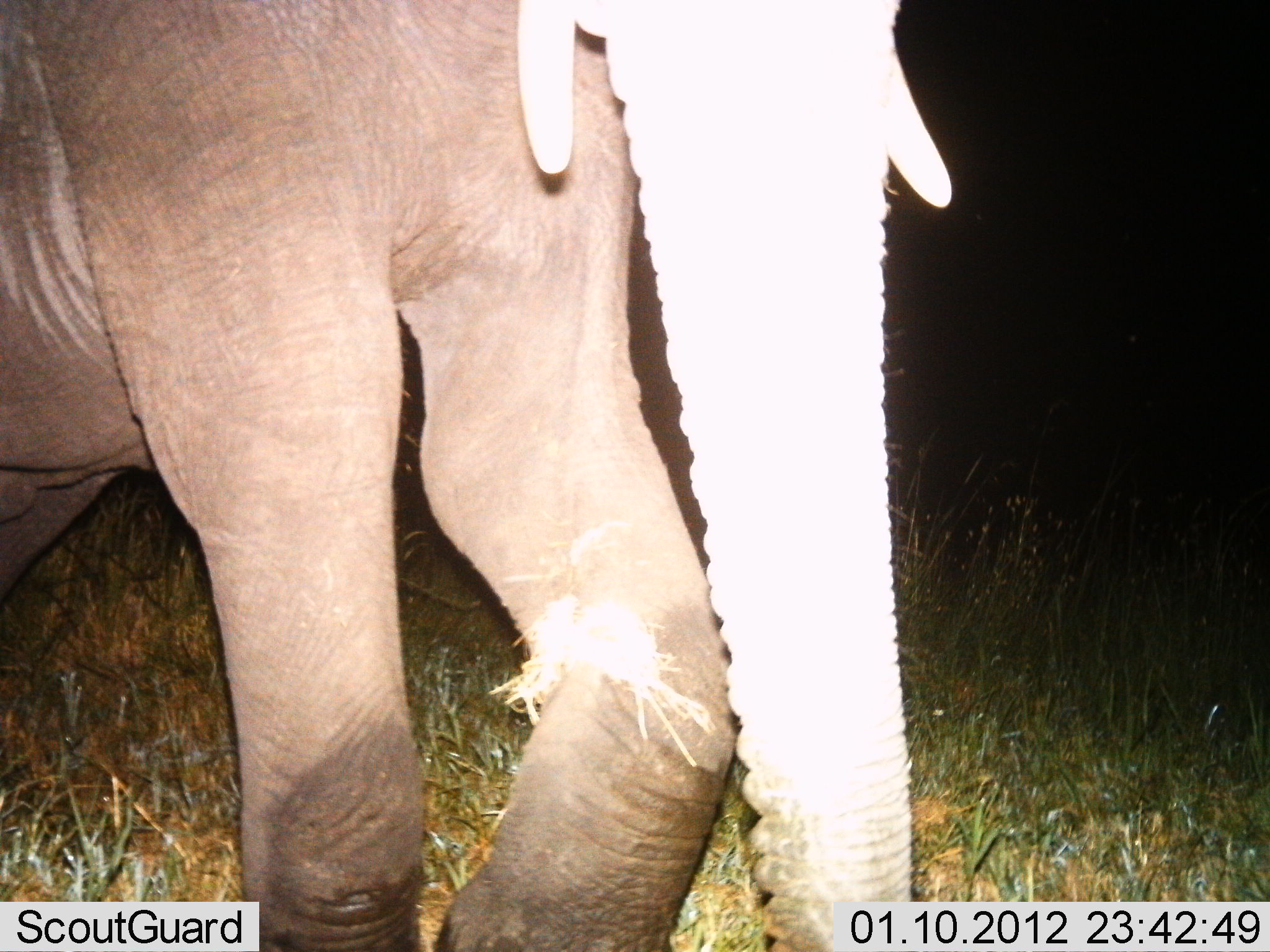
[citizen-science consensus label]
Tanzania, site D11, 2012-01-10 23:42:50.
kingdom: Animalia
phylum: Chordata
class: Mammalia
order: Proboscidea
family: Elephantidae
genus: Loxodonta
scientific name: Loxodonta africana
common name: african bush elephant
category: elephant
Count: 1.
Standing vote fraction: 31%.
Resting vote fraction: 0%.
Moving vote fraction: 65%.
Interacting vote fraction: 0%.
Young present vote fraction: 4%.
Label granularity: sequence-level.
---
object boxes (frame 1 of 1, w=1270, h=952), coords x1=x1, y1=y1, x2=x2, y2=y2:
animal: x1=1, y1=1, x2=953, y2=952